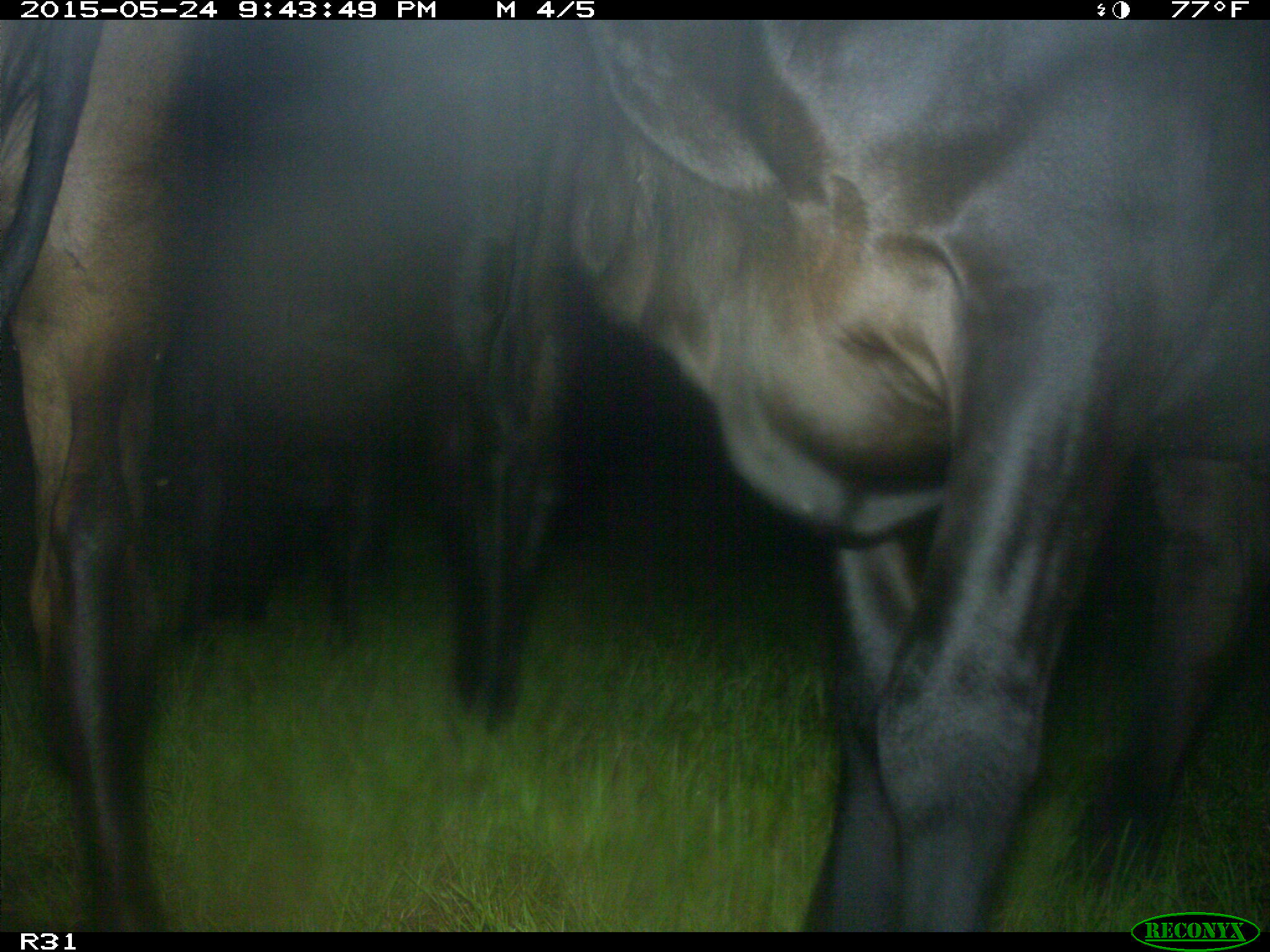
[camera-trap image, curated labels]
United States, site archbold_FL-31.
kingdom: Animalia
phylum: Chordata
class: Mammalia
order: Artiodactyla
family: Bovidae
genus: Bos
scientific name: Bos taurus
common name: domestic cow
Bos taurus (domestic cow).